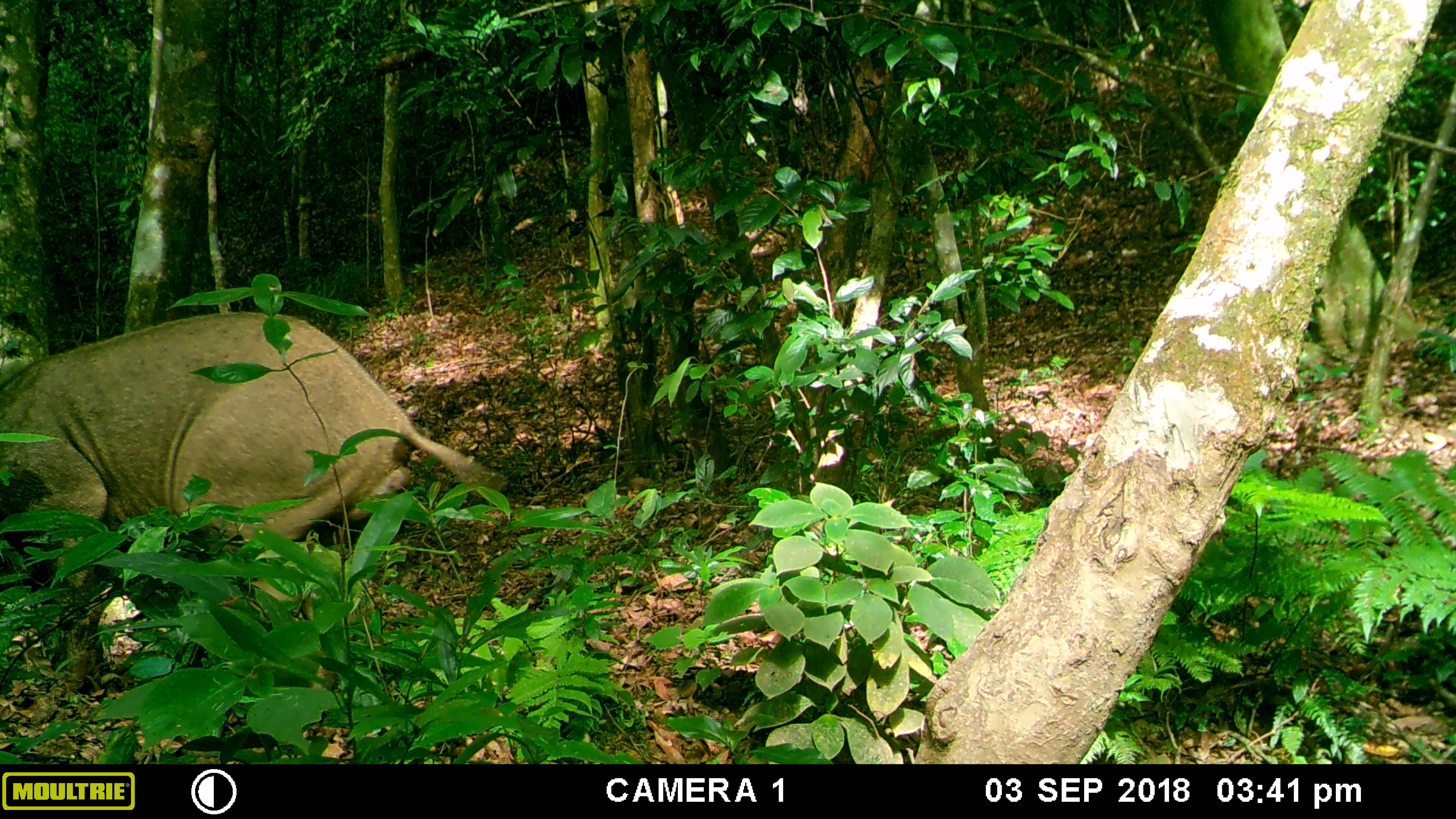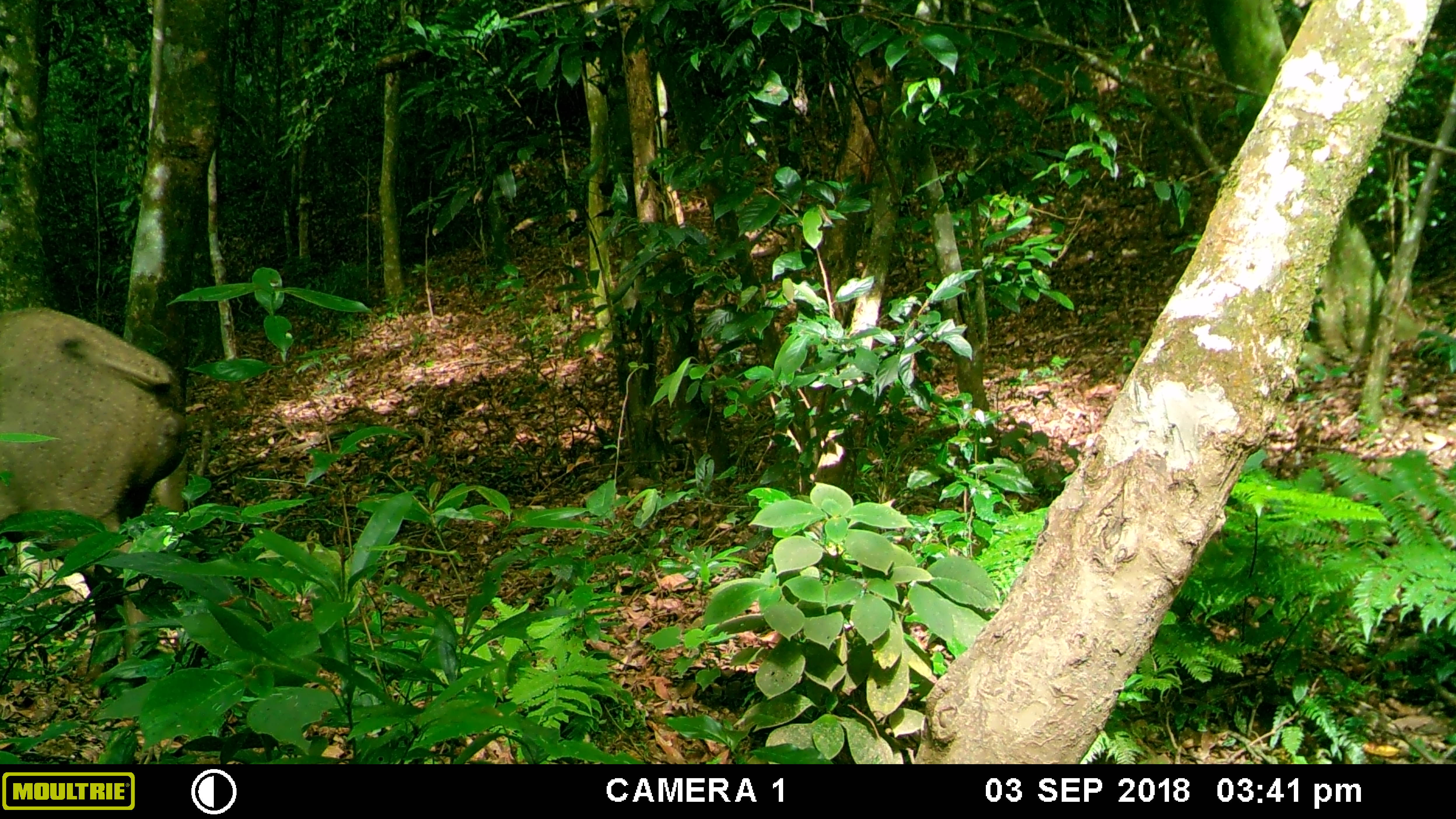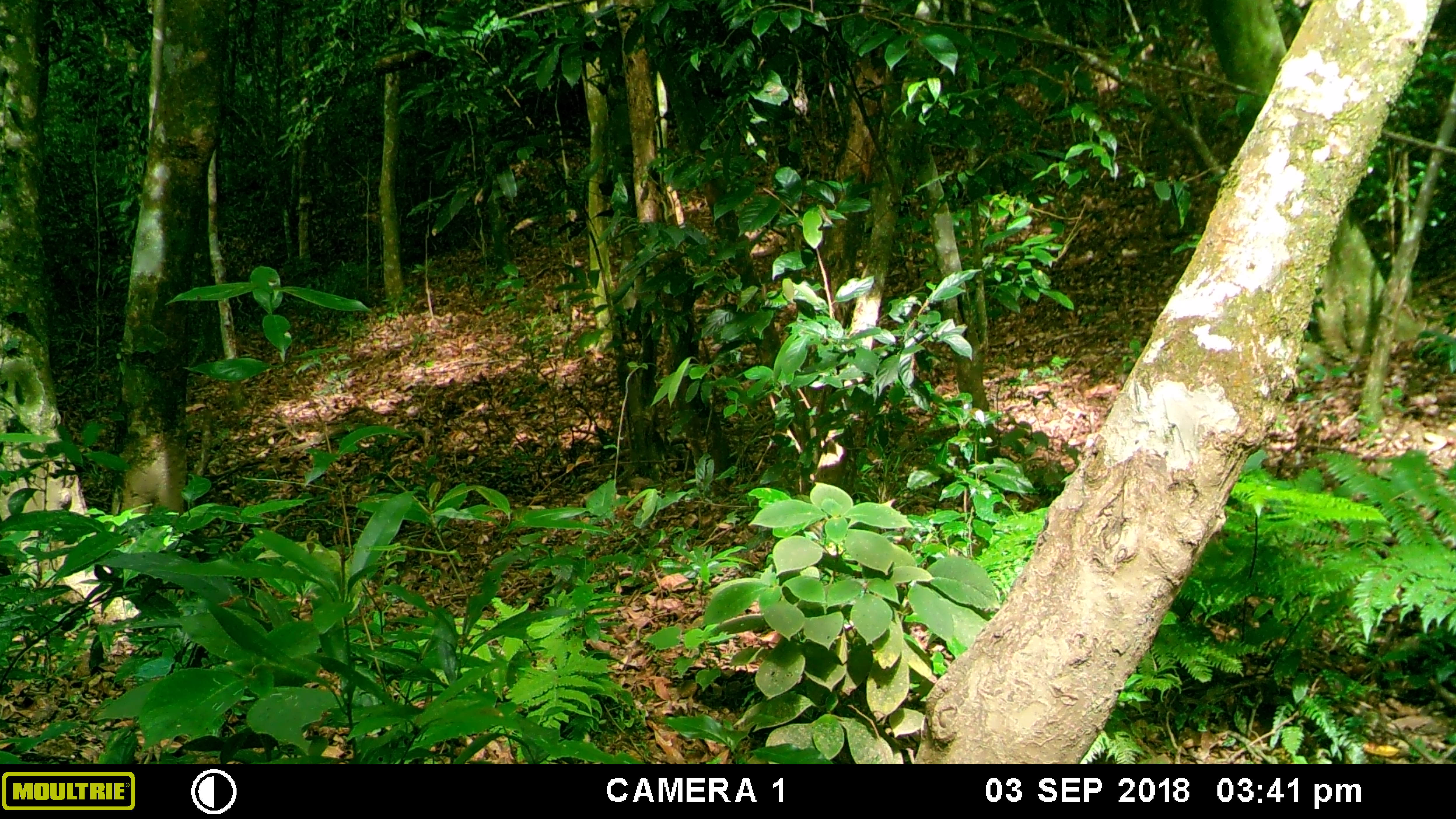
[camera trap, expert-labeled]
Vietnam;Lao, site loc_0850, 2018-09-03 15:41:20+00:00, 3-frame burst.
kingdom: Animalia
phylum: Chordata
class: Mammalia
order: Artiodactyla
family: Suidae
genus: Sus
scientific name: Sus scrofa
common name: eurasian wild pig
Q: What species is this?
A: Eurasian wild pig (Sus scrofa).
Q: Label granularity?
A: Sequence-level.